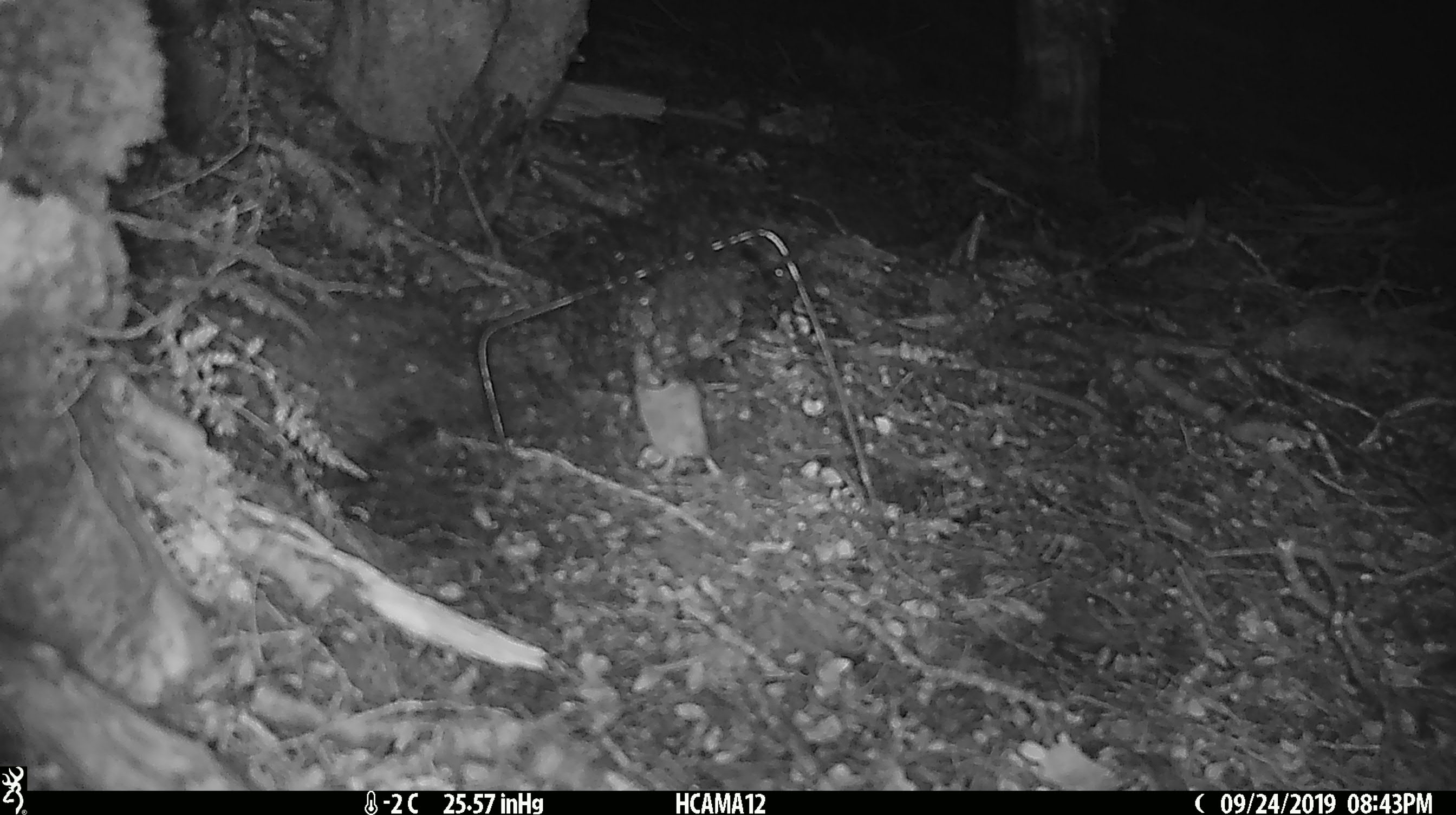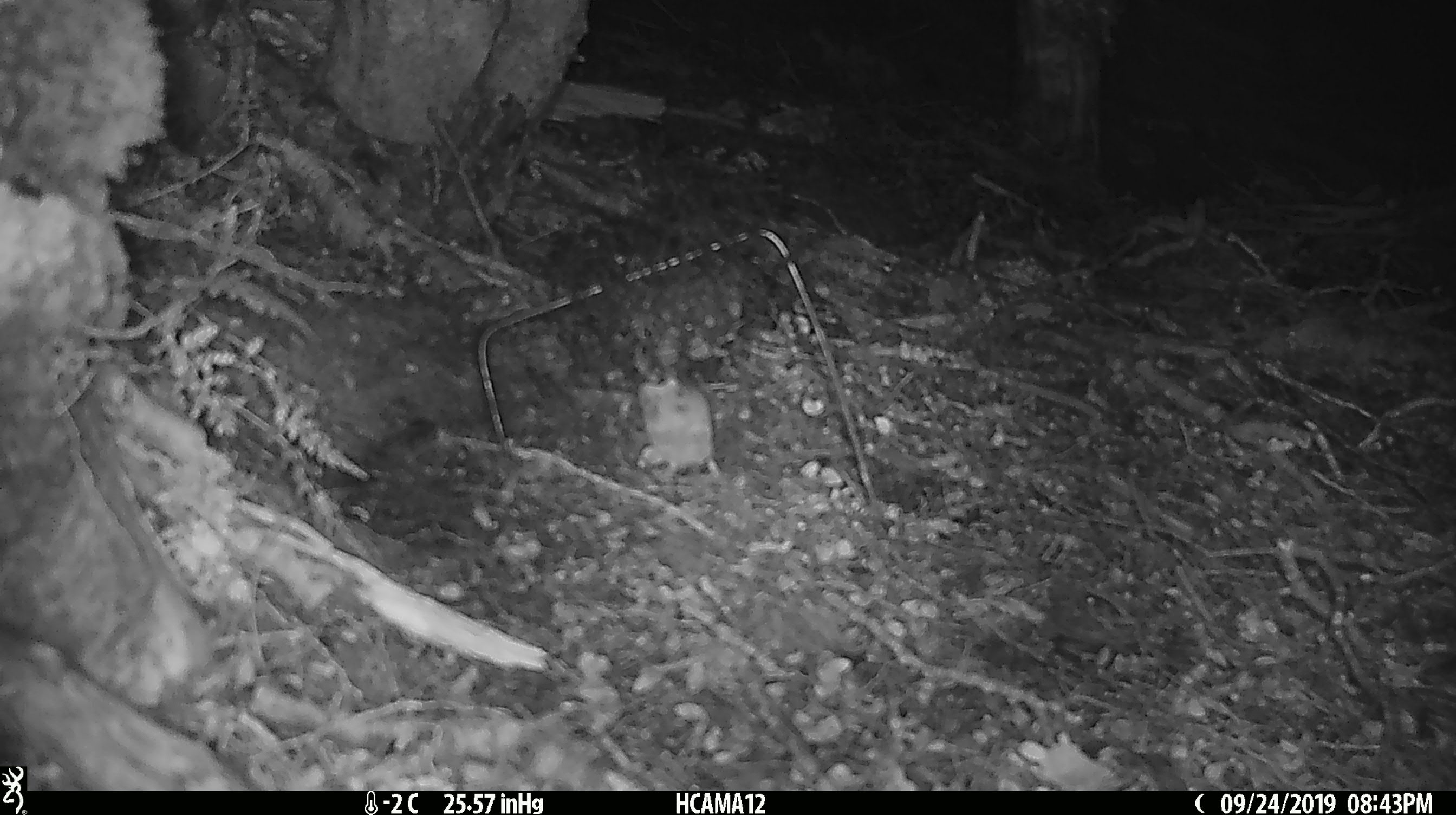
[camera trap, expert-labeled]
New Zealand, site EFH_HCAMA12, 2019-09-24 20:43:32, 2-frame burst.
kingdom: Animalia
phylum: Chordata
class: Mammalia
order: Rodentia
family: Muridae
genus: Mus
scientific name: Mus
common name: mouse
Mouse (Mus).